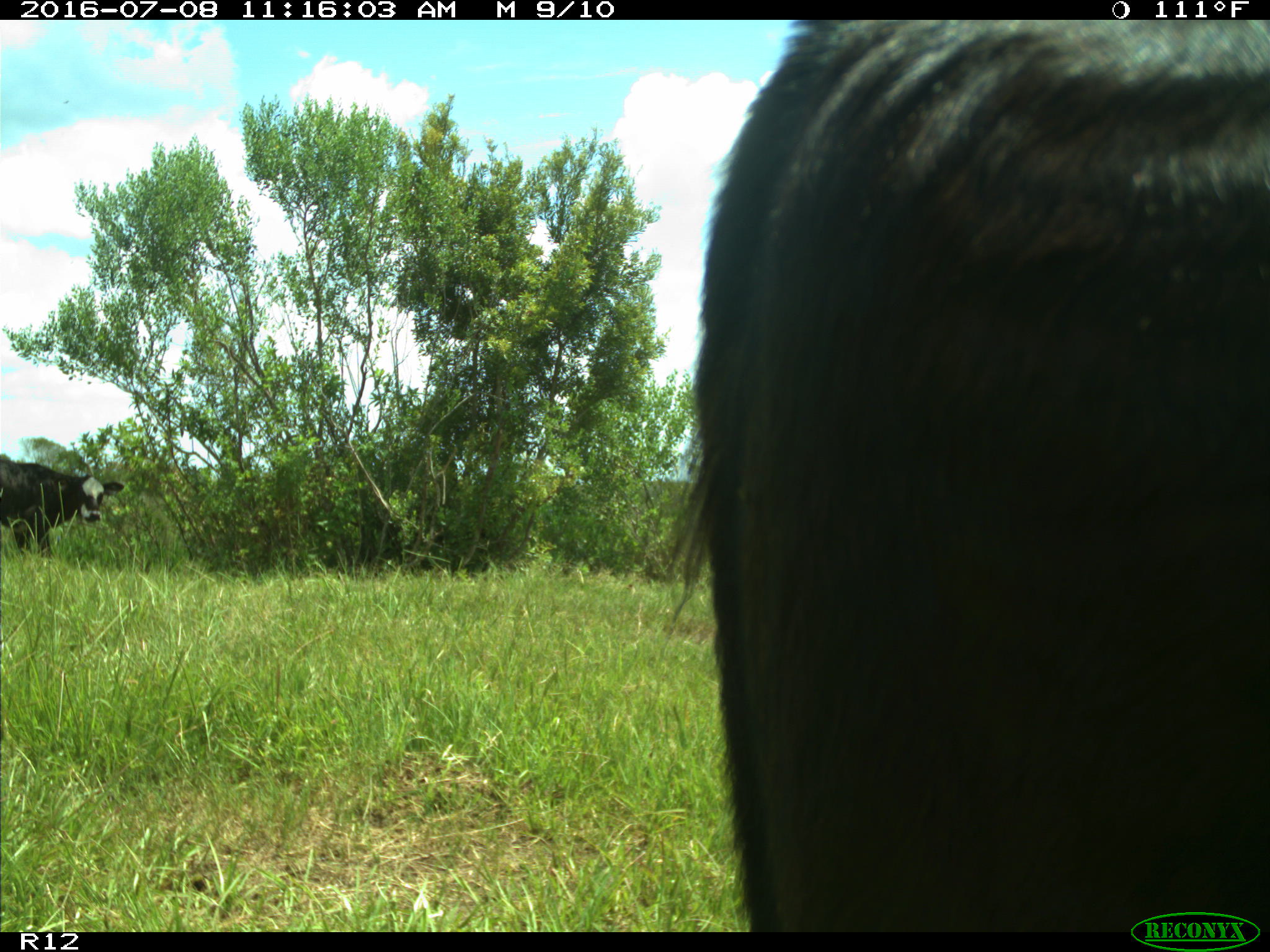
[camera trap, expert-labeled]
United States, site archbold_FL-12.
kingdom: Animalia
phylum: Chordata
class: Mammalia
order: Artiodactyla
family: Bovidae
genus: Bos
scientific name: Bos taurus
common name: domestic cow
Bos taurus (domestic cow).